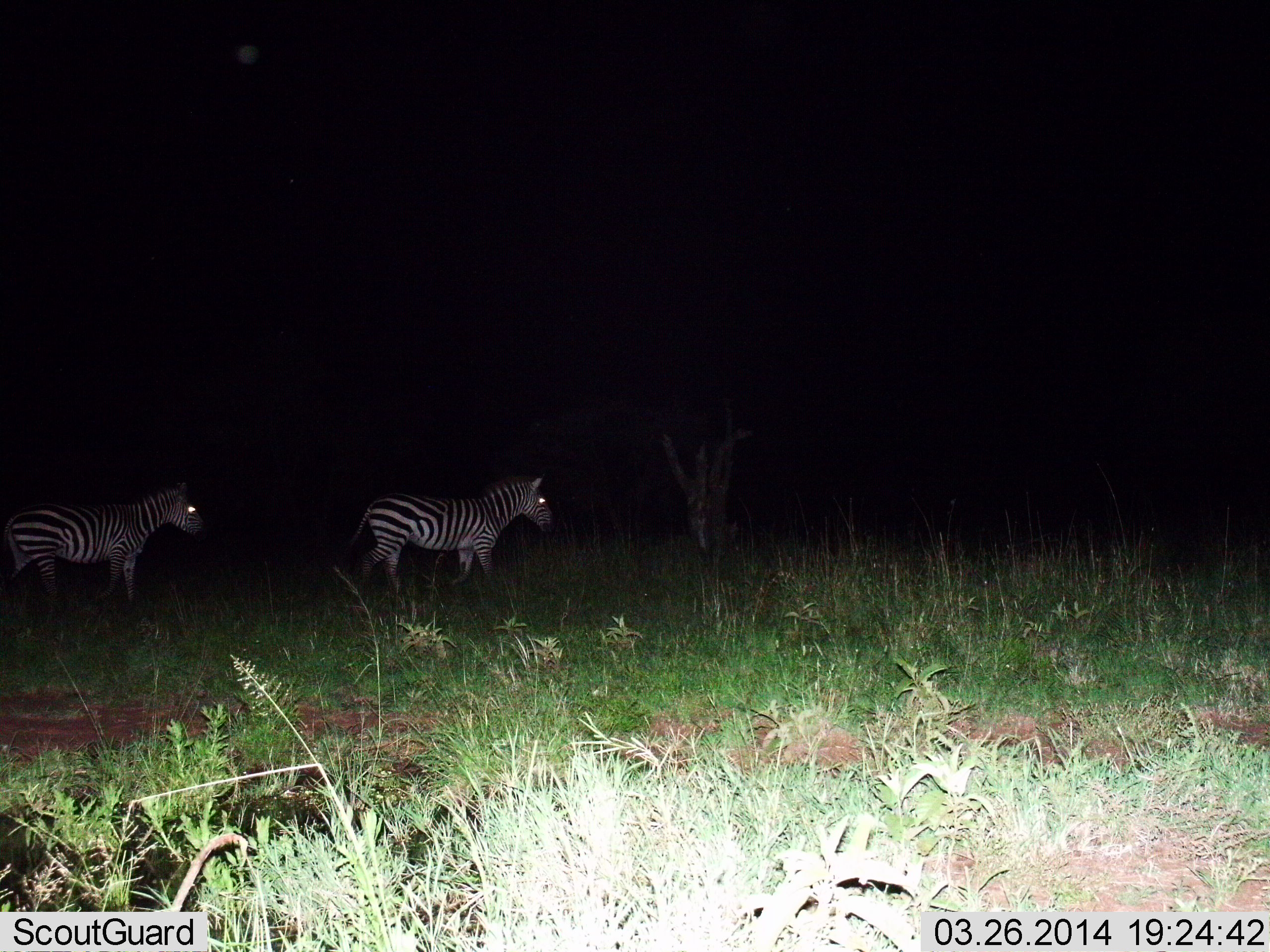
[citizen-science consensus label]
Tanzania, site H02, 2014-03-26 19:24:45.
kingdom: Animalia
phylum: Chordata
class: Mammalia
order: Perissodactyla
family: Equidae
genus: Equus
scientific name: Equus quagga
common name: plains zebra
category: zebra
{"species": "zebra (plains zebra) (Equus quagga)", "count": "2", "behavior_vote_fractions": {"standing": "30%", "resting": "0%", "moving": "90%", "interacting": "0%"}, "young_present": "0%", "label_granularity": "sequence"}